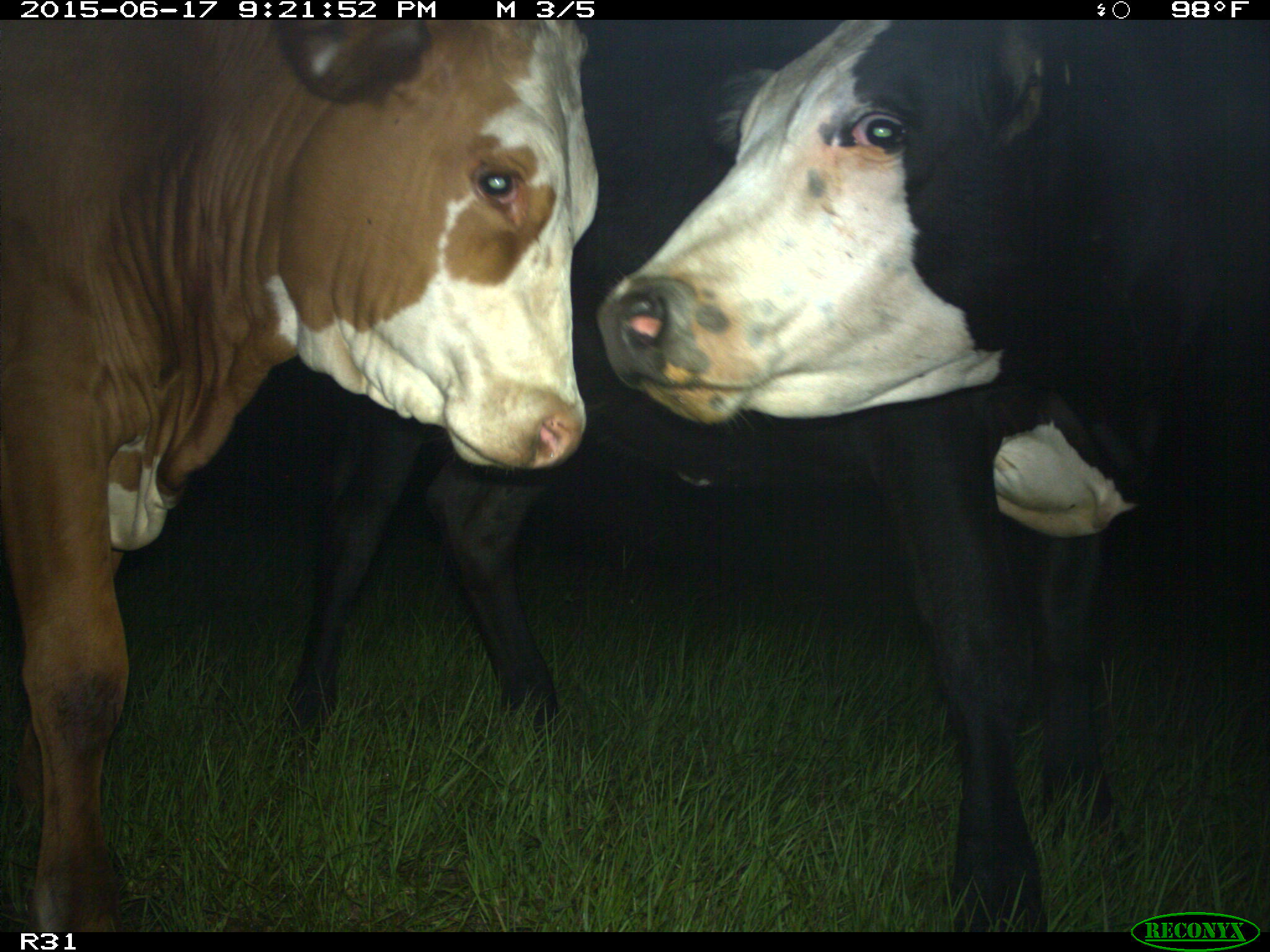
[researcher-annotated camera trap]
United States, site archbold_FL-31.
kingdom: Animalia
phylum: Chordata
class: Mammalia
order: Artiodactyla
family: Bovidae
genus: Bos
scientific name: Bos taurus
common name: domestic cow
Bos taurus (domestic cow).